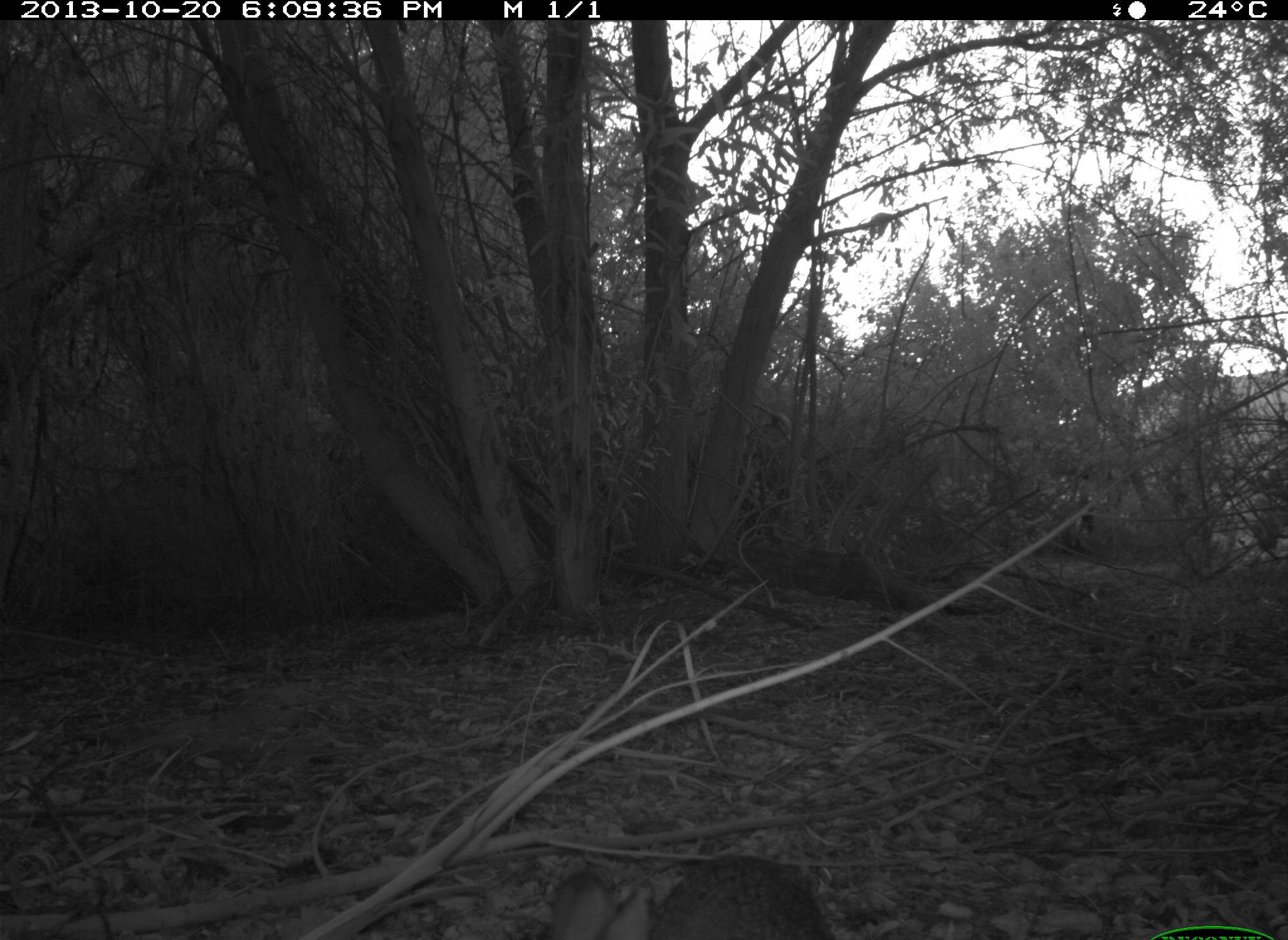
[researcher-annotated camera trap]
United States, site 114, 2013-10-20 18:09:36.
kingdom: Animalia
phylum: Chordata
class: Mammalia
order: Lagomorpha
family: Leporidae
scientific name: Leporidae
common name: rabbits and hares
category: rabbit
Rabbit (rabbits and hares) (Leporidae).